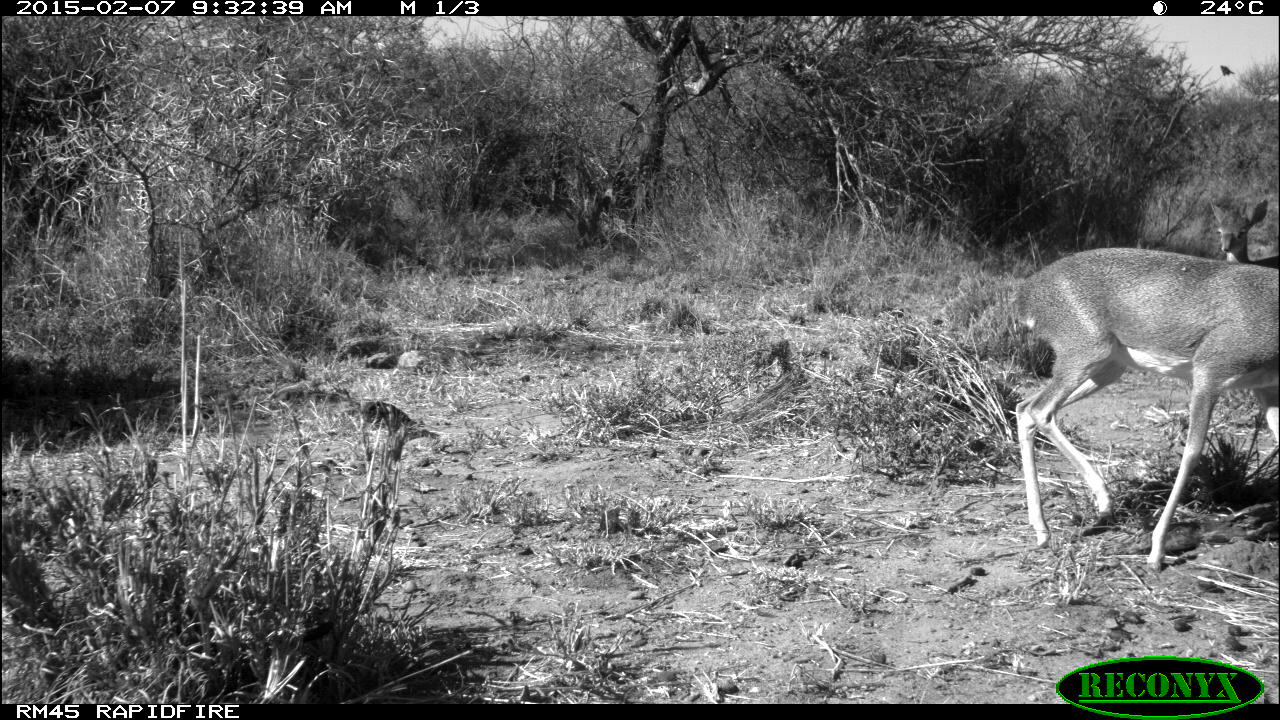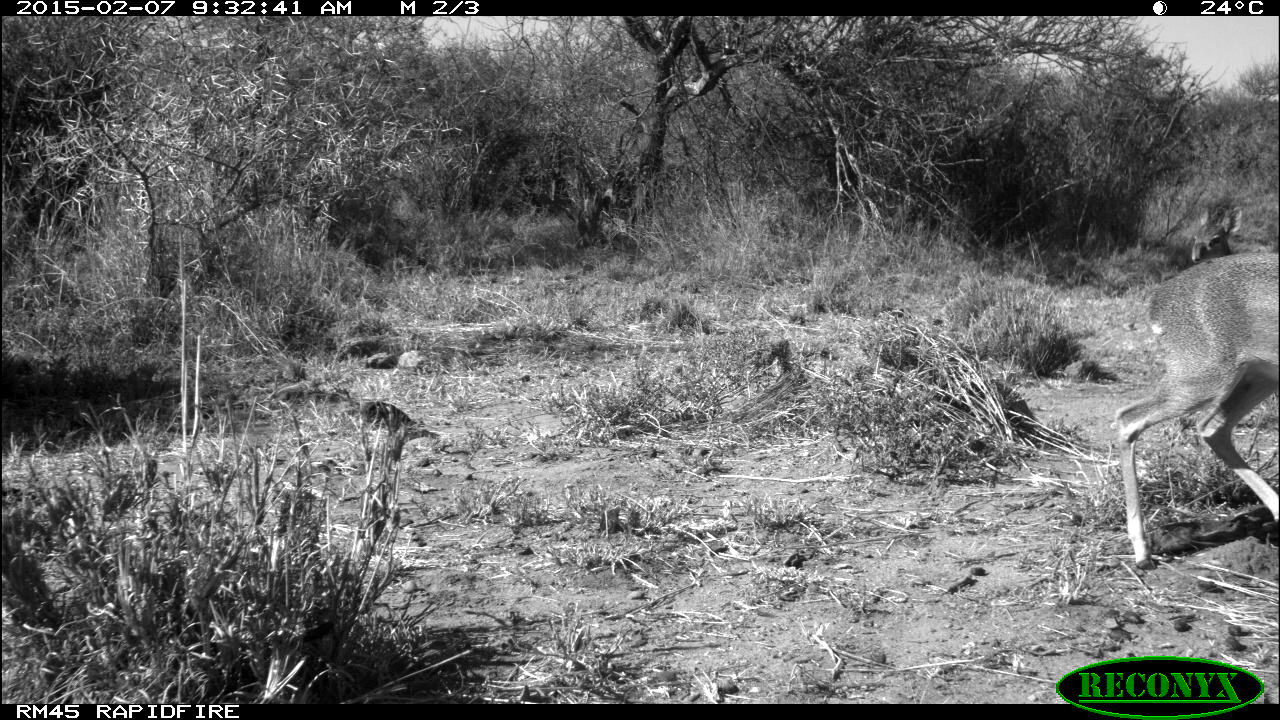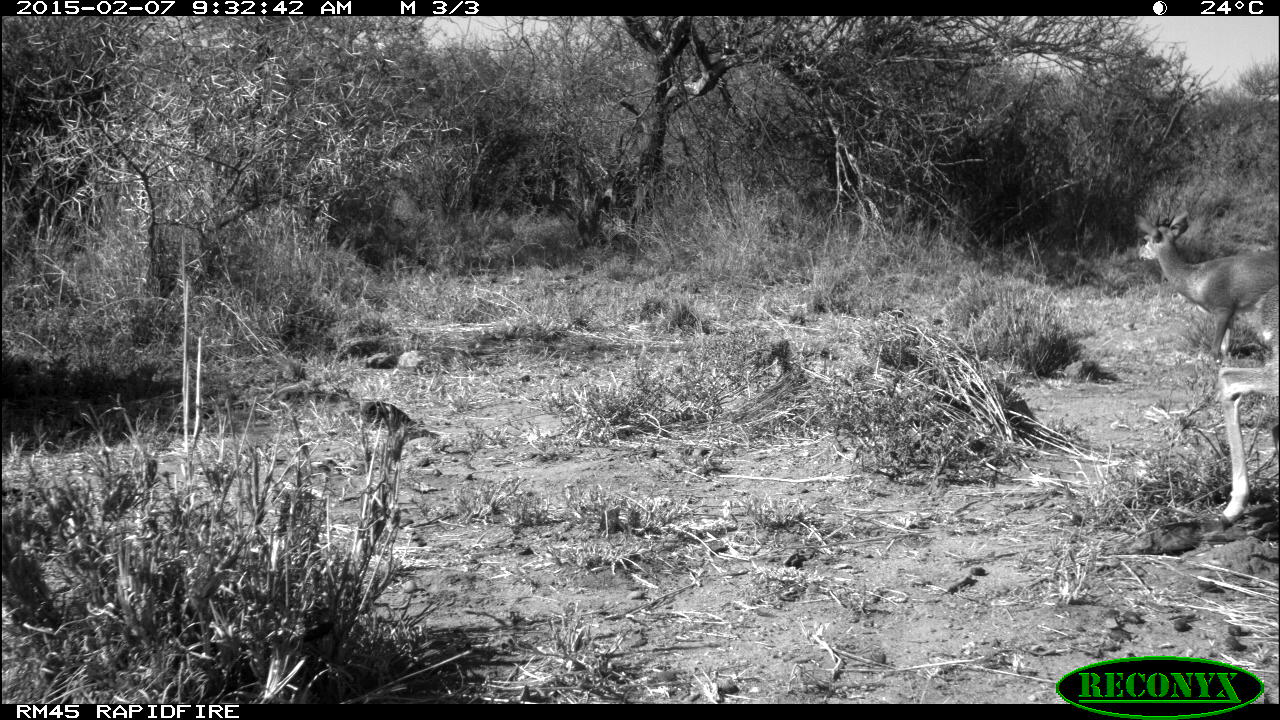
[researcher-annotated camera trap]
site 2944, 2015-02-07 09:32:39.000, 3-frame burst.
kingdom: Animalia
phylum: Chordata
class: Mammalia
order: Artiodactyla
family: Bovidae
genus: Madoqua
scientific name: Madoqua guentheri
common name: günther's dik-dik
Madoqua guentheri (günther's dik-dik), count 2.